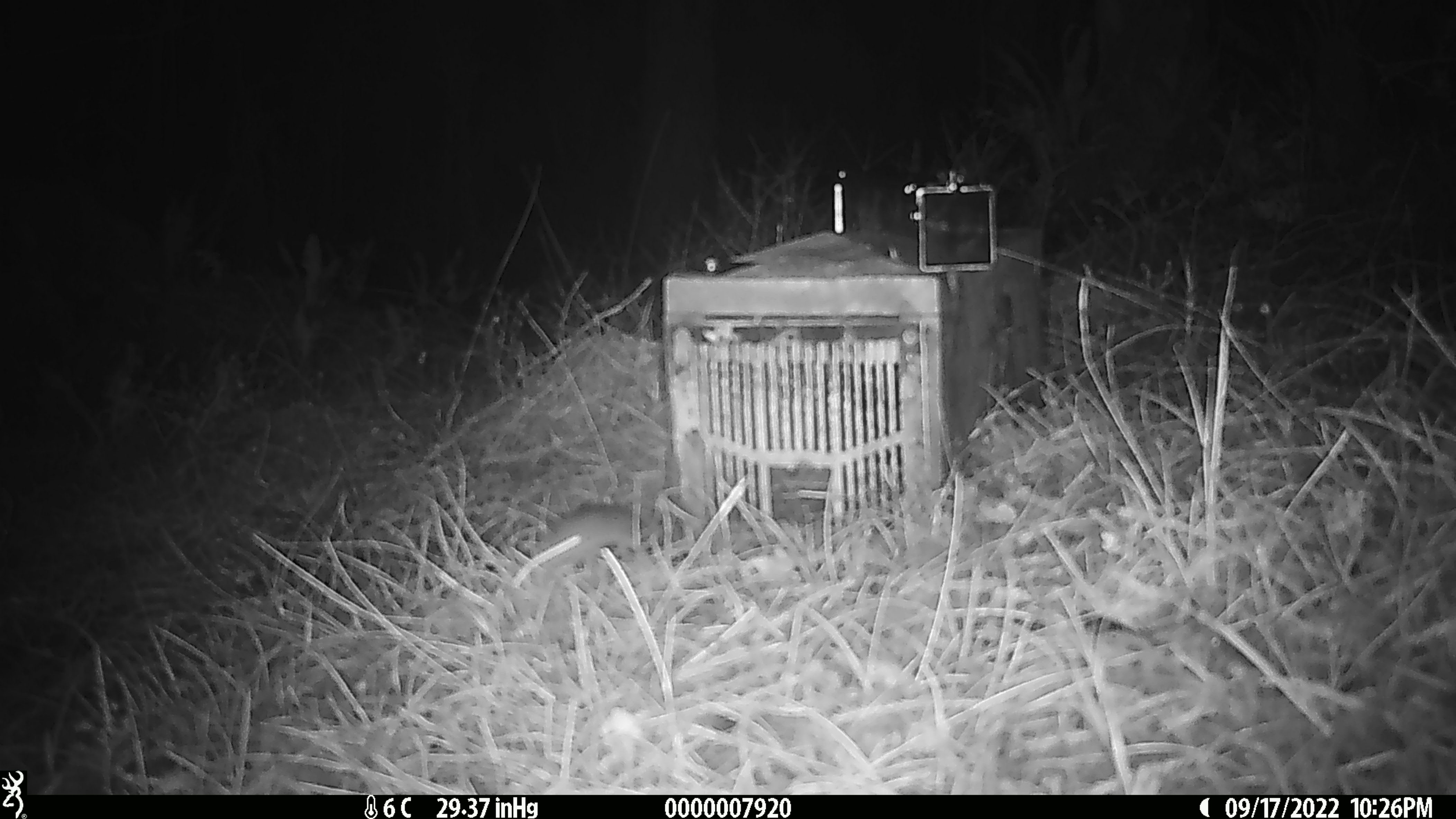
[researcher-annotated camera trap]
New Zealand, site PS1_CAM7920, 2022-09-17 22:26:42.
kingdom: Animalia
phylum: Chordata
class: Mammalia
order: Rodentia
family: Muridae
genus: Mus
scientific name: Mus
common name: mouse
Mouse (Mus).